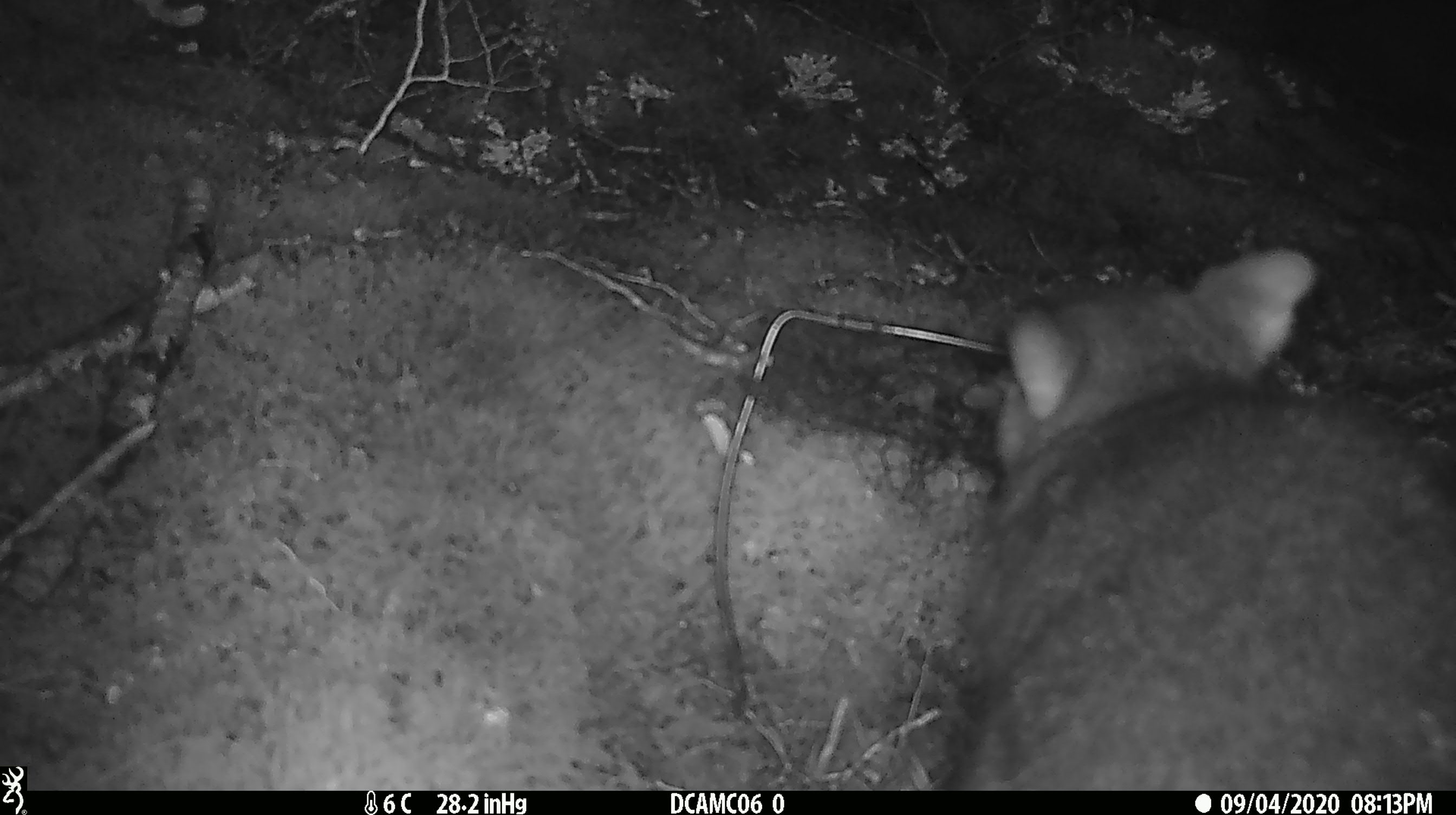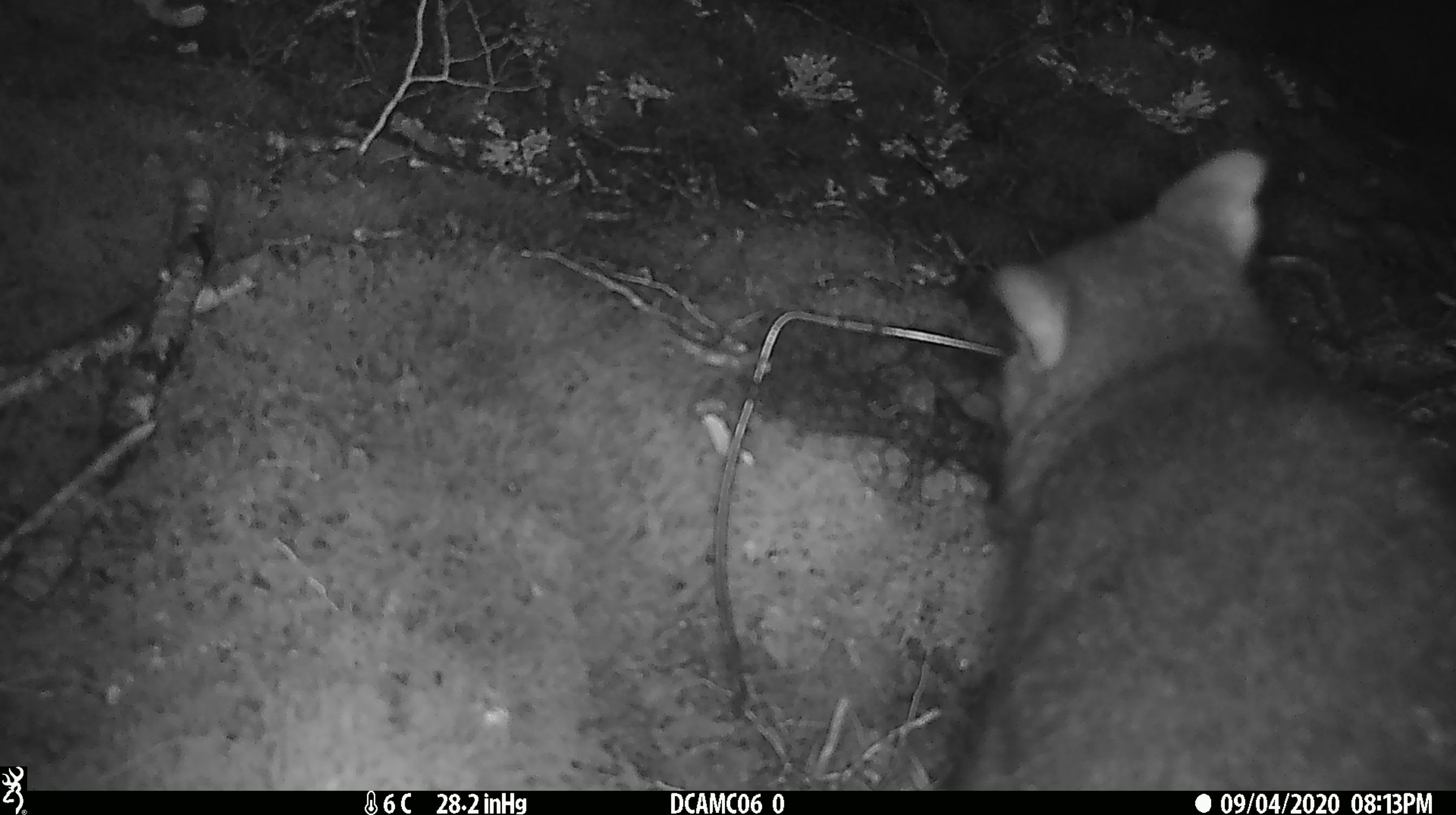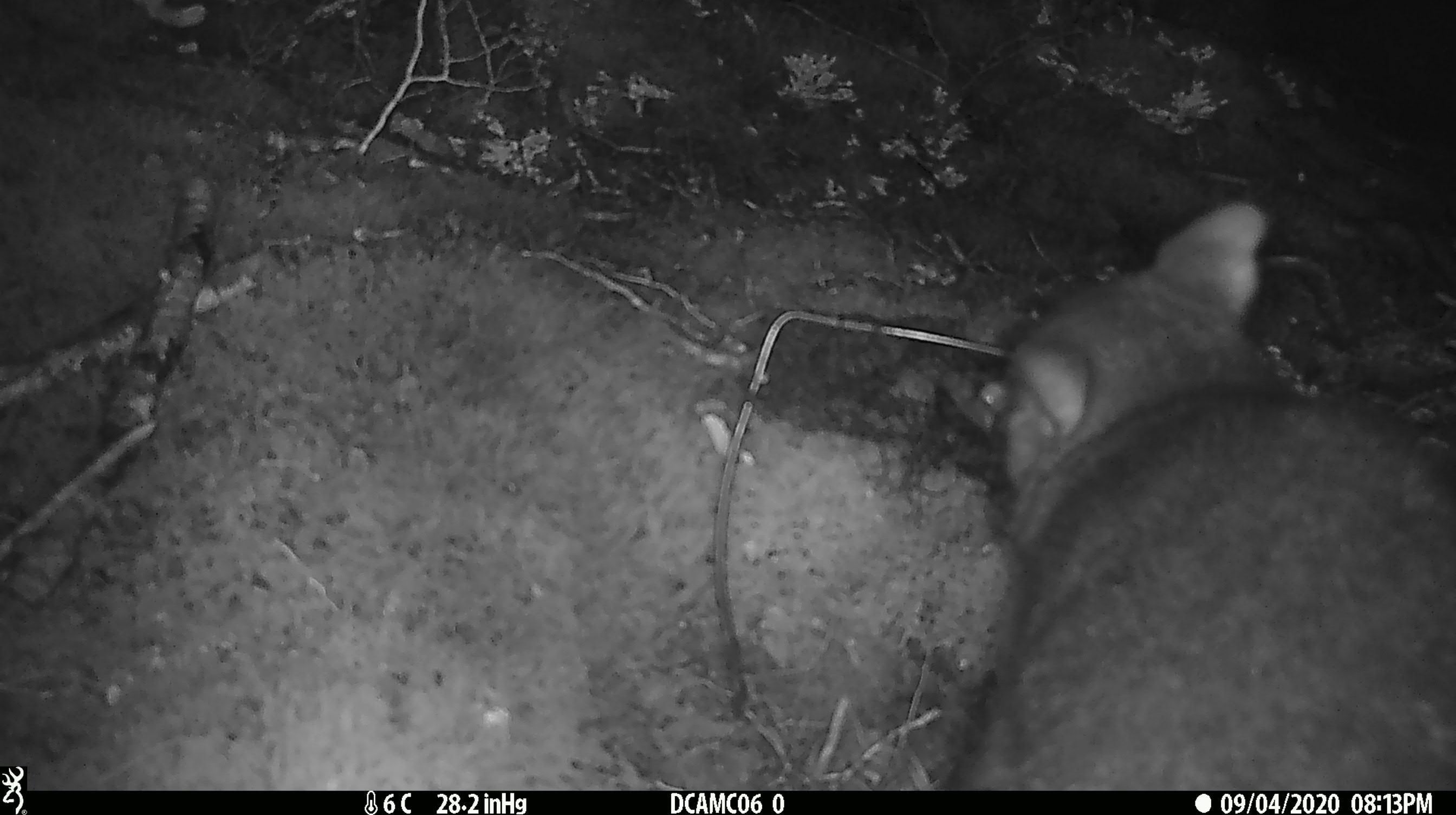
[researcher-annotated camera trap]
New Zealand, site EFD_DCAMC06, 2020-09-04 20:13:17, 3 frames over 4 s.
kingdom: Animalia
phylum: Chordata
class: Mammalia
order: Diprotodontia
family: Phalangeridae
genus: Trichosurus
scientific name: Trichosurus vulpecula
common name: common brushtail possum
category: possum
Possum (common brushtail possum) (Trichosurus vulpecula).